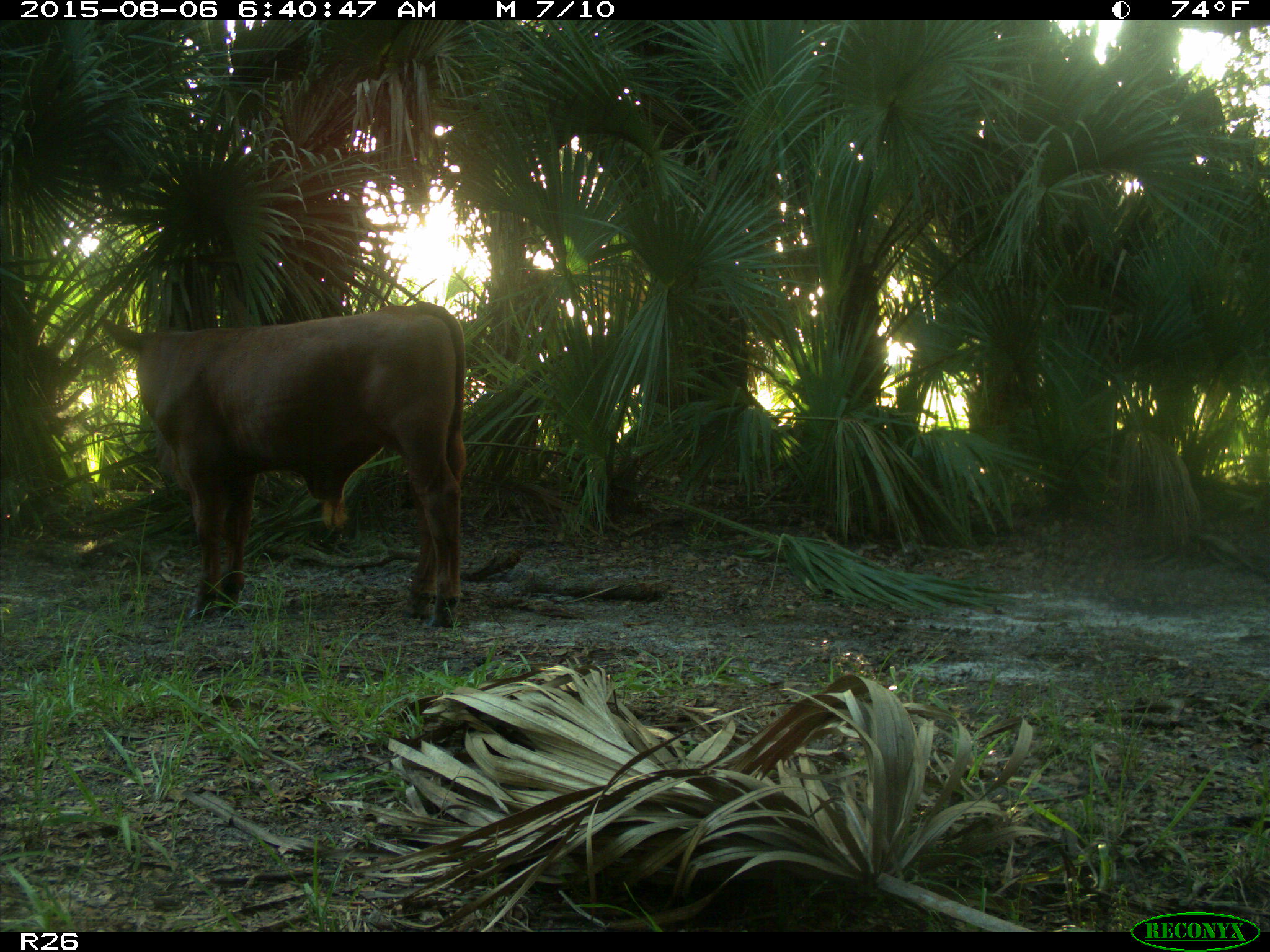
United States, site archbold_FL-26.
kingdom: Animalia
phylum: Chordata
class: Mammalia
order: Artiodactyla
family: Bovidae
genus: Bos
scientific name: Bos taurus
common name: domestic cow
Bos taurus (domestic cow).